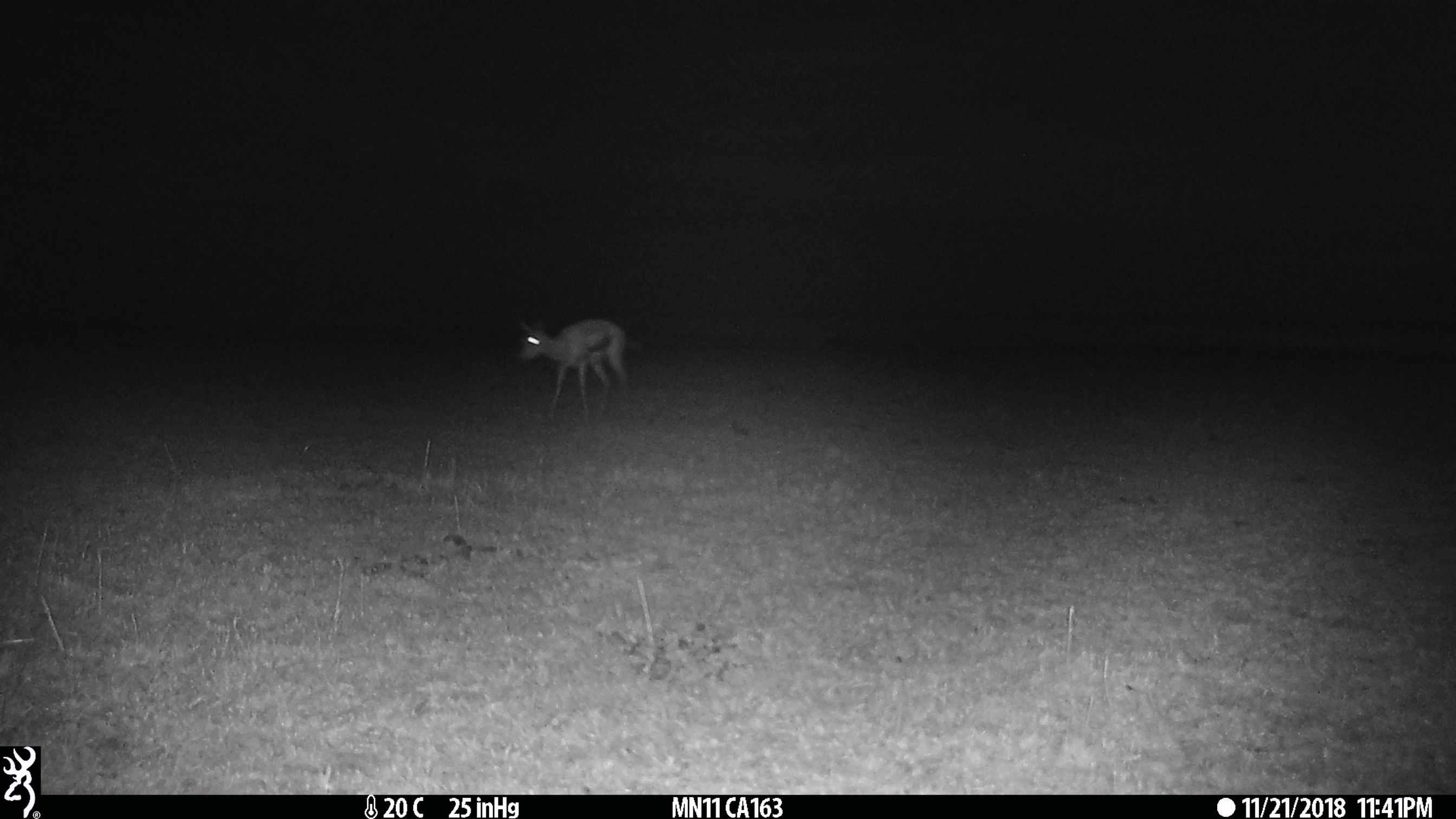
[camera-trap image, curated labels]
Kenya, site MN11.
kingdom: Animalia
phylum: Chordata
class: Mammalia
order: Artiodactyla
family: Bovidae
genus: Eudorcas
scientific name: Eudorcas thomsonii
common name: thomon's gazelle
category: gazelle thomsons